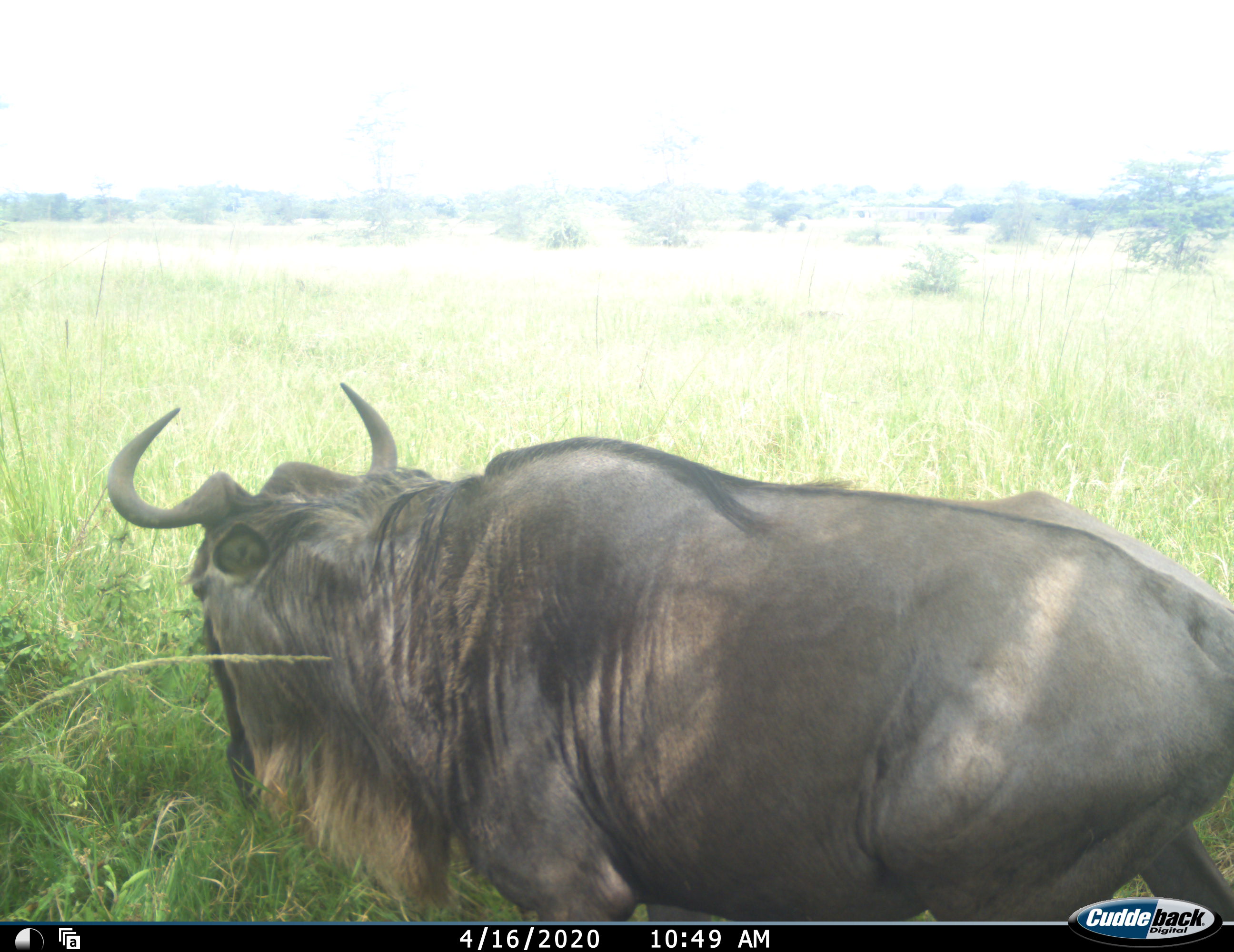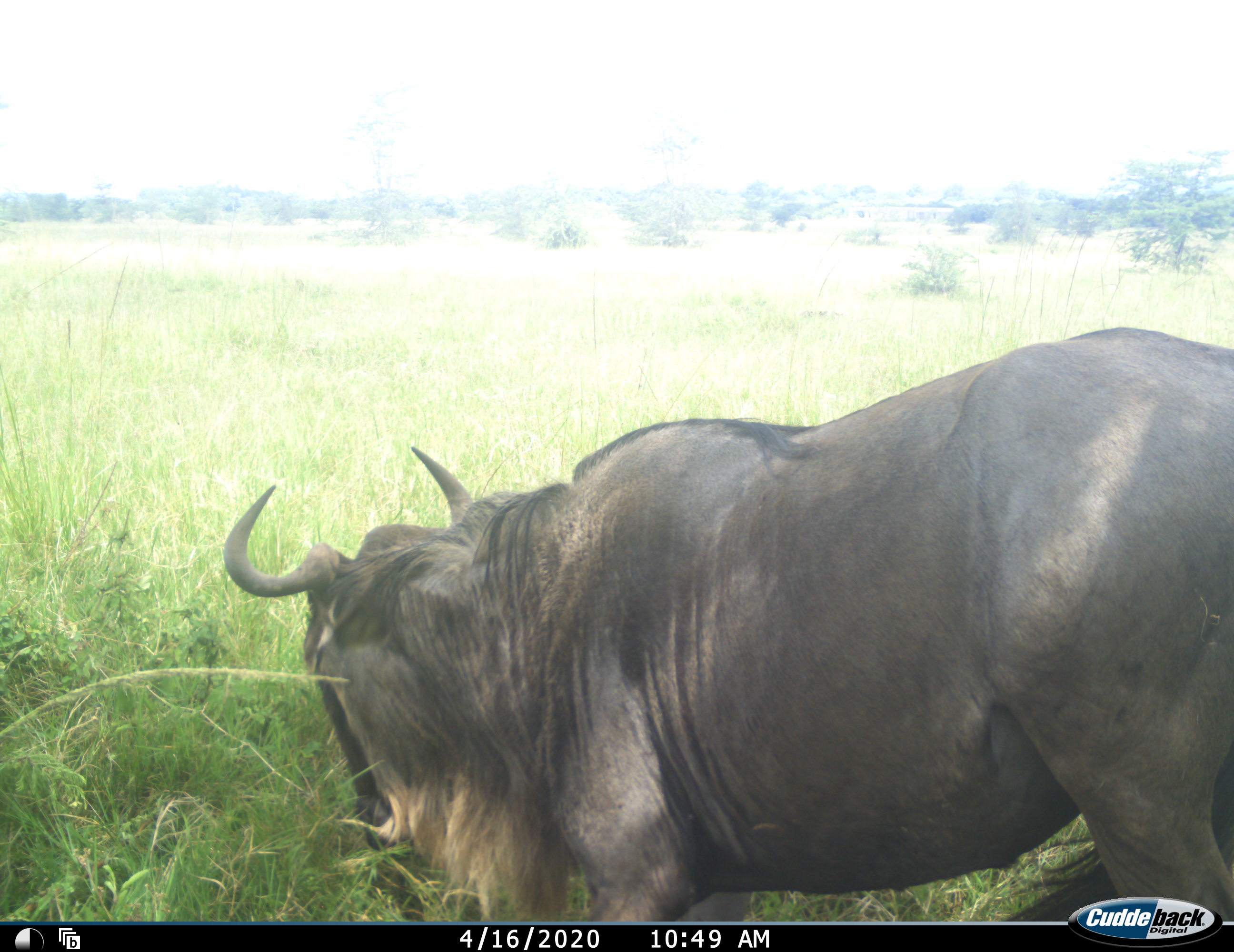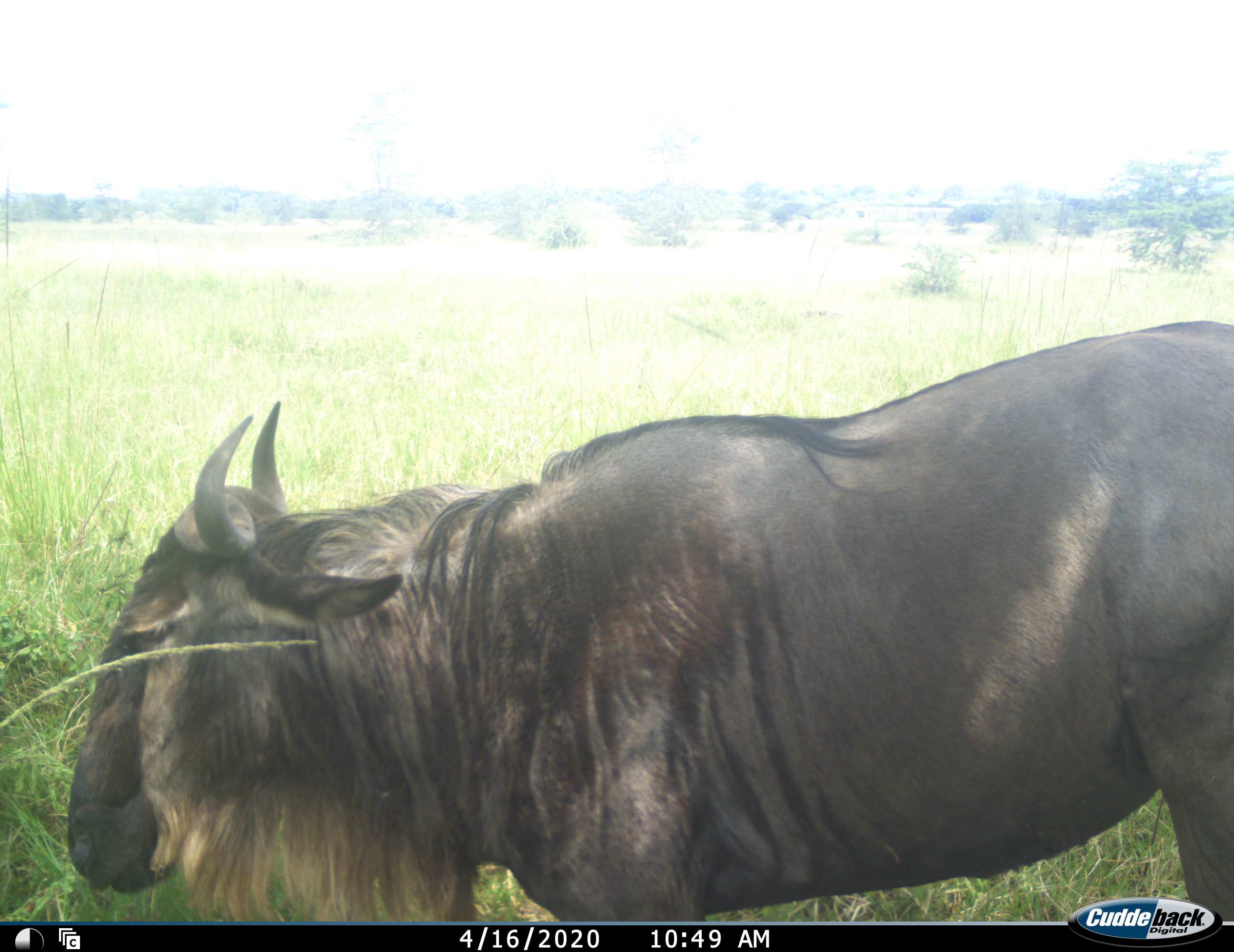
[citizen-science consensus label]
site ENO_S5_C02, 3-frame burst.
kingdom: Animalia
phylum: Chordata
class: Mammalia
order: Artiodactyla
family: Bovidae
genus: Connochaetes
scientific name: Connochaetes taurinus taurinus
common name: blue wildebeest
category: wildebeestblue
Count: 1.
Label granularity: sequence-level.